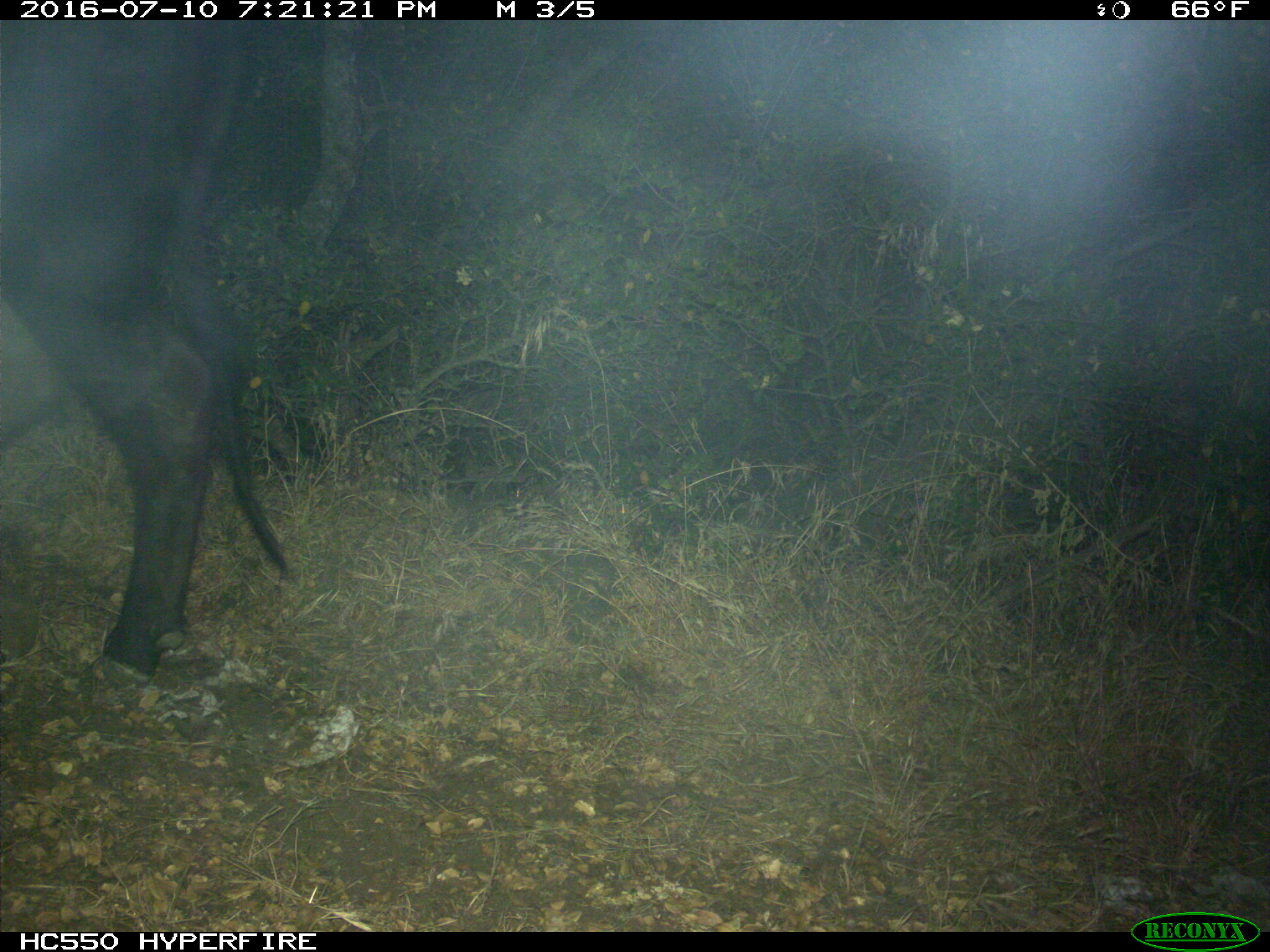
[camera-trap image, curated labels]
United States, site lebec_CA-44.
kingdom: Animalia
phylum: Chordata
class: Mammalia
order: Artiodactyla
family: Bovidae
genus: Bos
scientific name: Bos taurus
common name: domestic cow